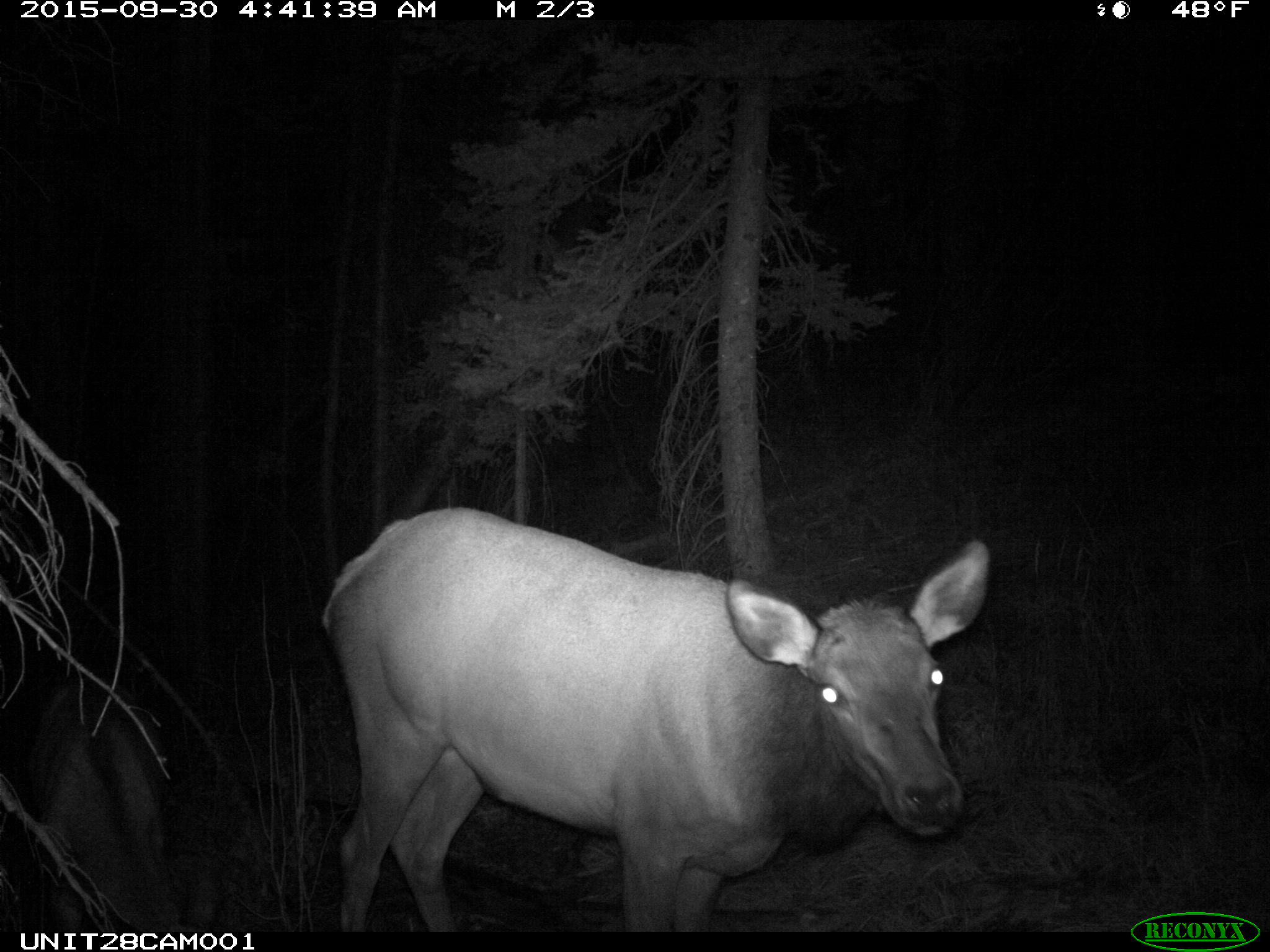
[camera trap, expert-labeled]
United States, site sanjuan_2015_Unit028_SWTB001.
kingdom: Animalia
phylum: Chordata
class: Mammalia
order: Artiodactyla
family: Cervidae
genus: Cervus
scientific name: Cervus elaphus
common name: red deer